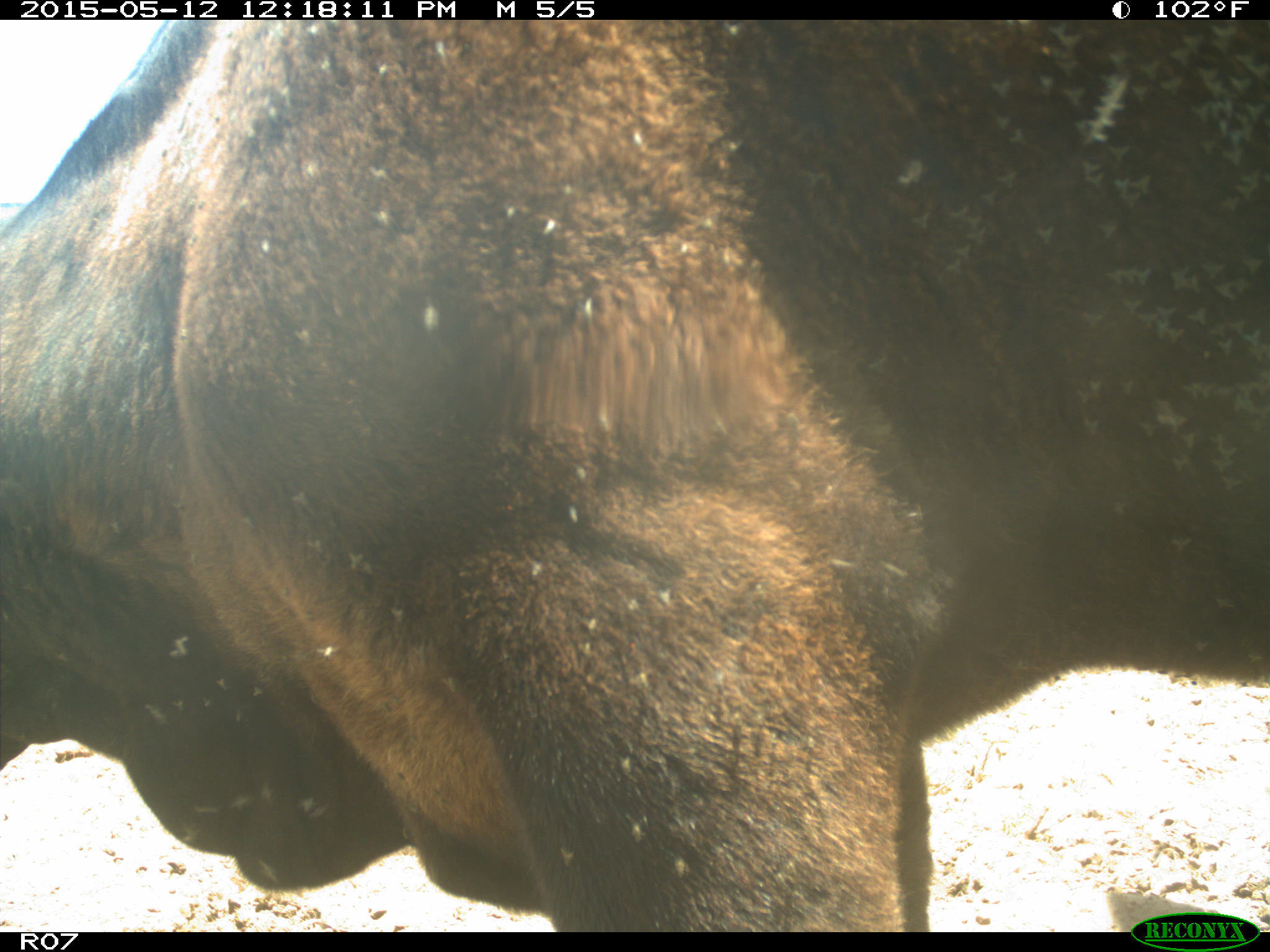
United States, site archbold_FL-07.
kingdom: Animalia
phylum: Chordata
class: Mammalia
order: Artiodactyla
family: Bovidae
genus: Bos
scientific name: Bos taurus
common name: domestic cow